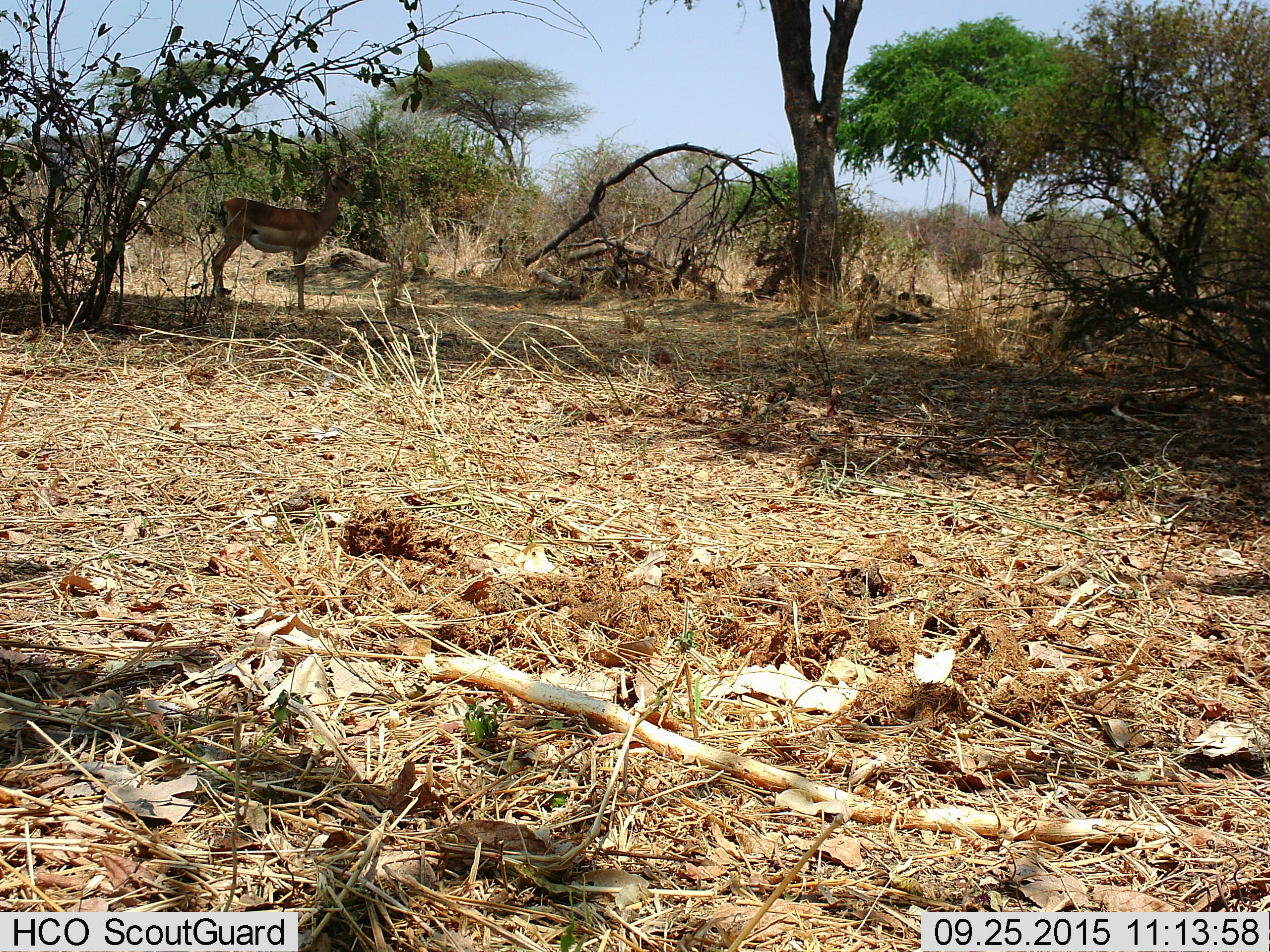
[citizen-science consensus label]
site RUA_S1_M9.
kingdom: Animalia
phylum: Chordata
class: Mammalia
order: Artiodactyla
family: Bovidae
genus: Aepyceros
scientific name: Aepyceros melampus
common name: impala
Impala (Aepyceros melampus), count 1. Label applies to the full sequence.